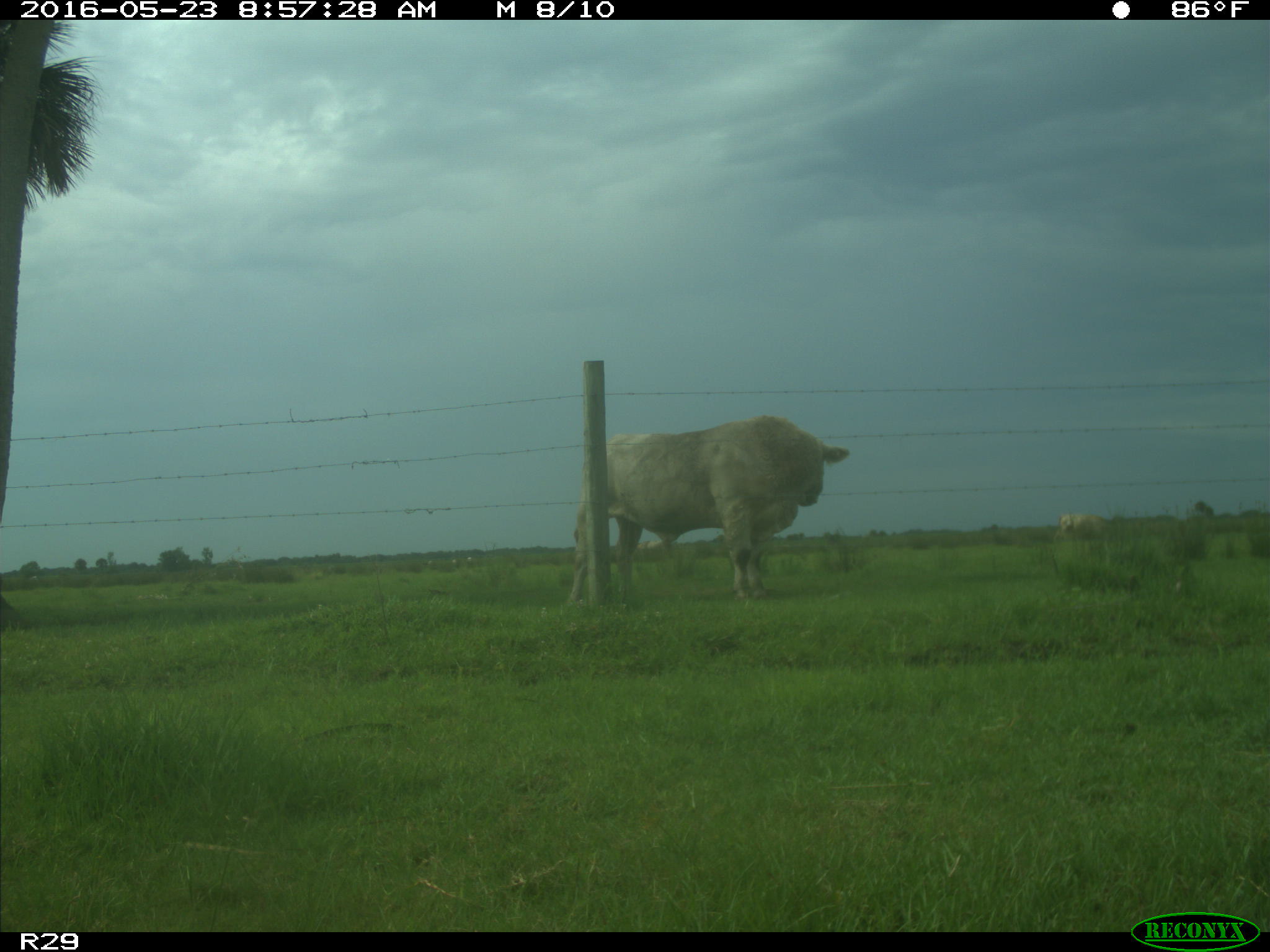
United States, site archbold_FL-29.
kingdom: Animalia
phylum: Chordata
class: Mammalia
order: Artiodactyla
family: Bovidae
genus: Bos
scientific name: Bos taurus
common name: domestic cow